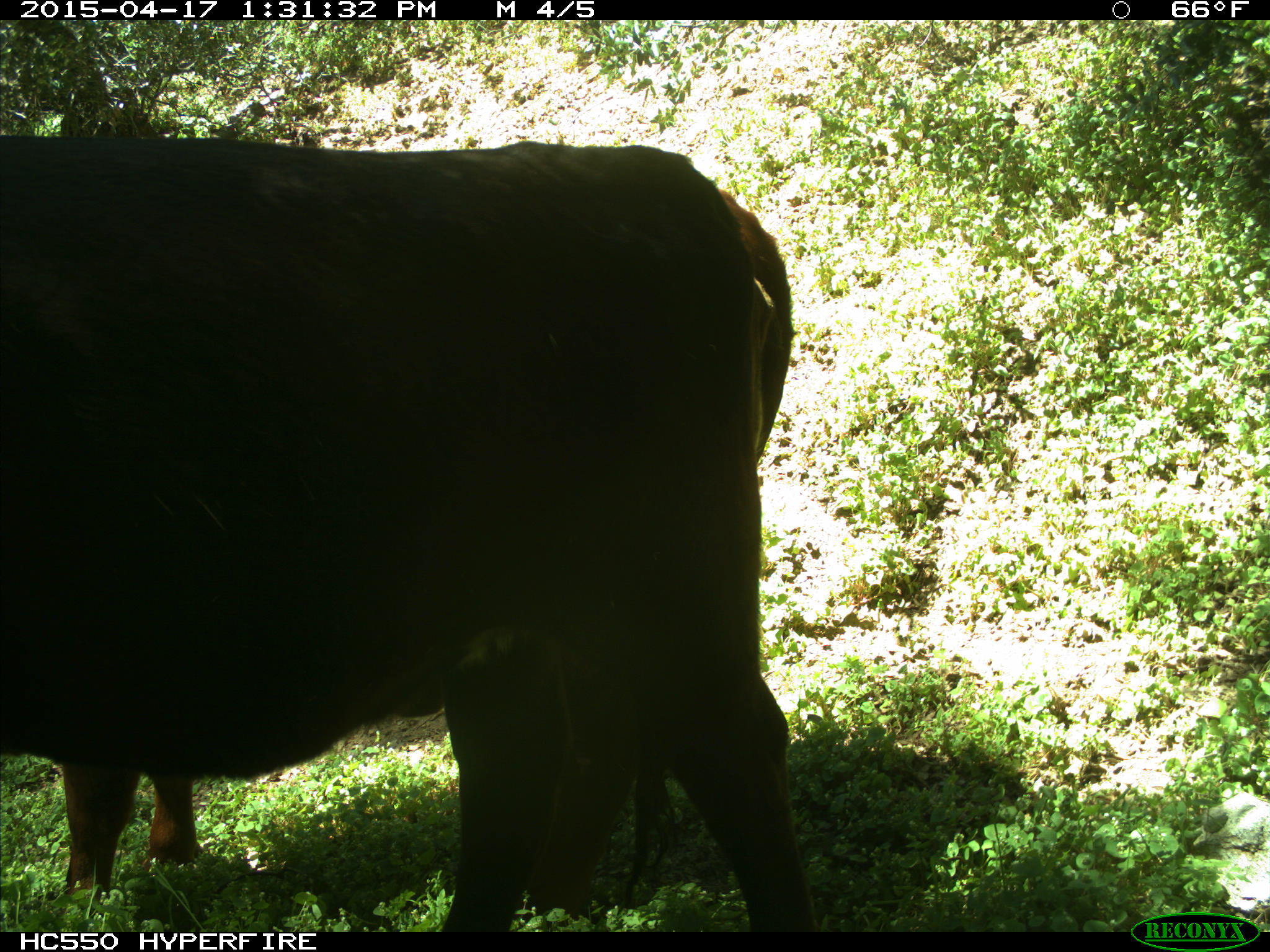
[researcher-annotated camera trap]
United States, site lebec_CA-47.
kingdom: Animalia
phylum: Chordata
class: Mammalia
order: Artiodactyla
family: Bovidae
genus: Bos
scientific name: Bos taurus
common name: domestic cow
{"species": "Bos taurus (domestic cow)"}